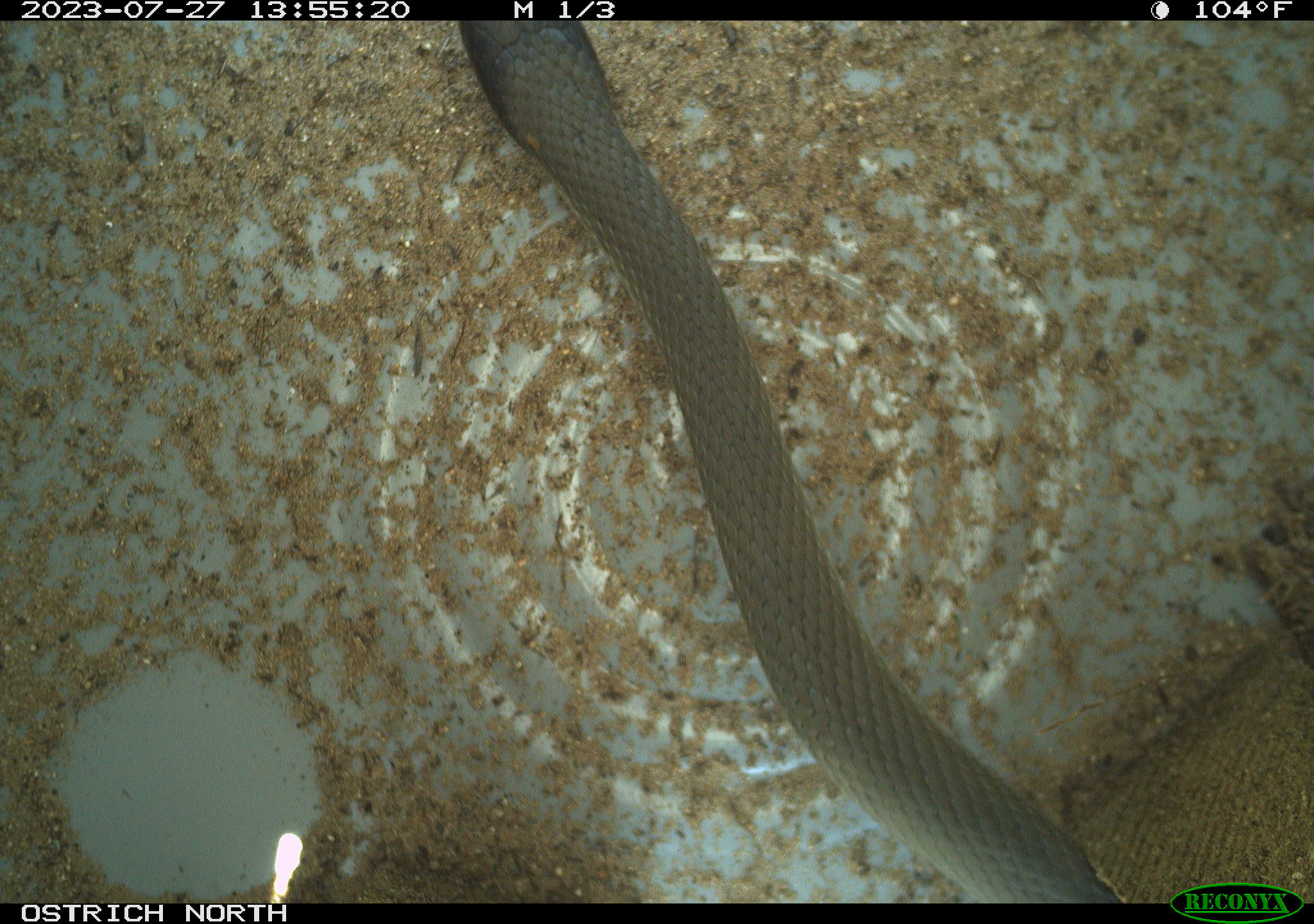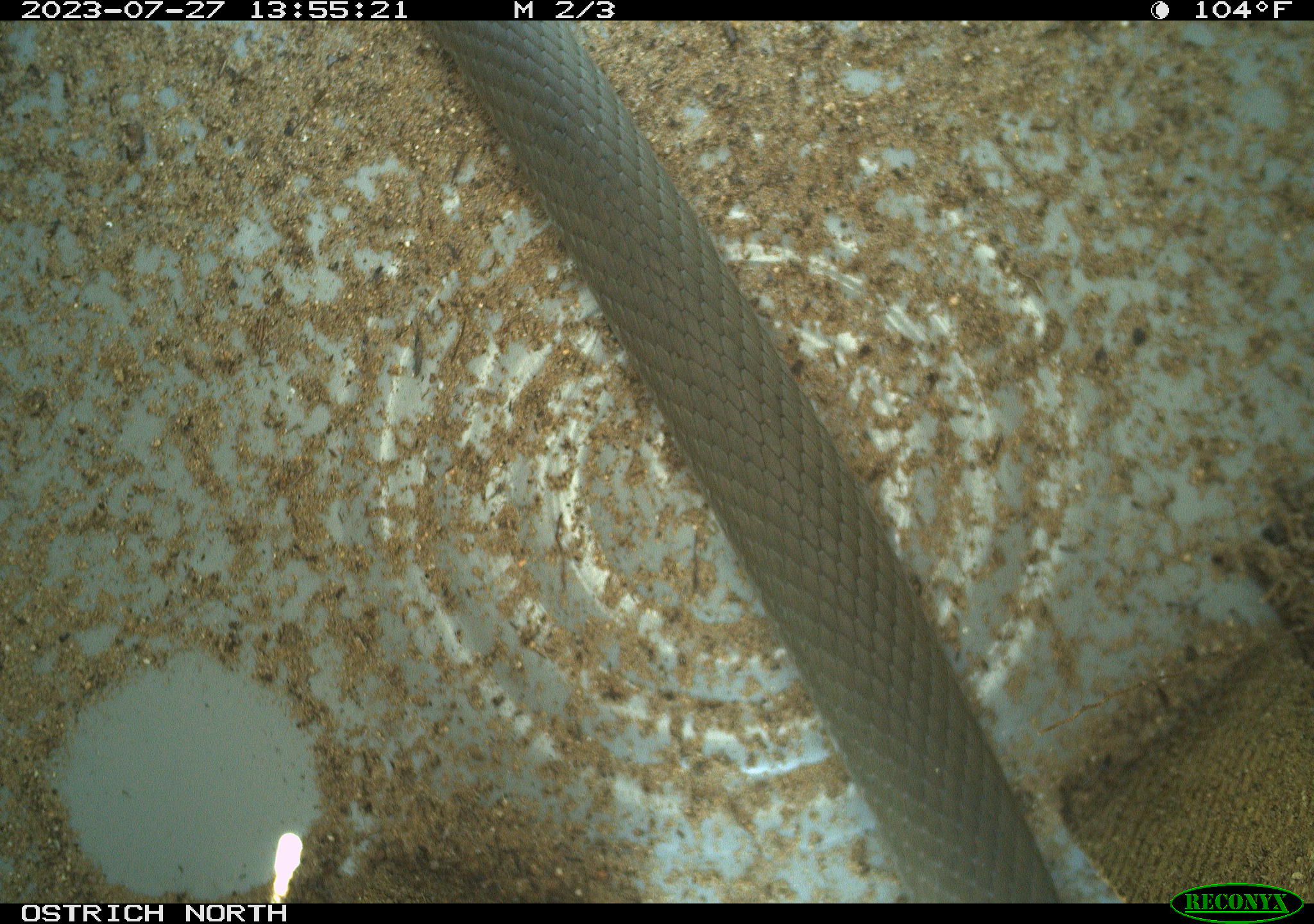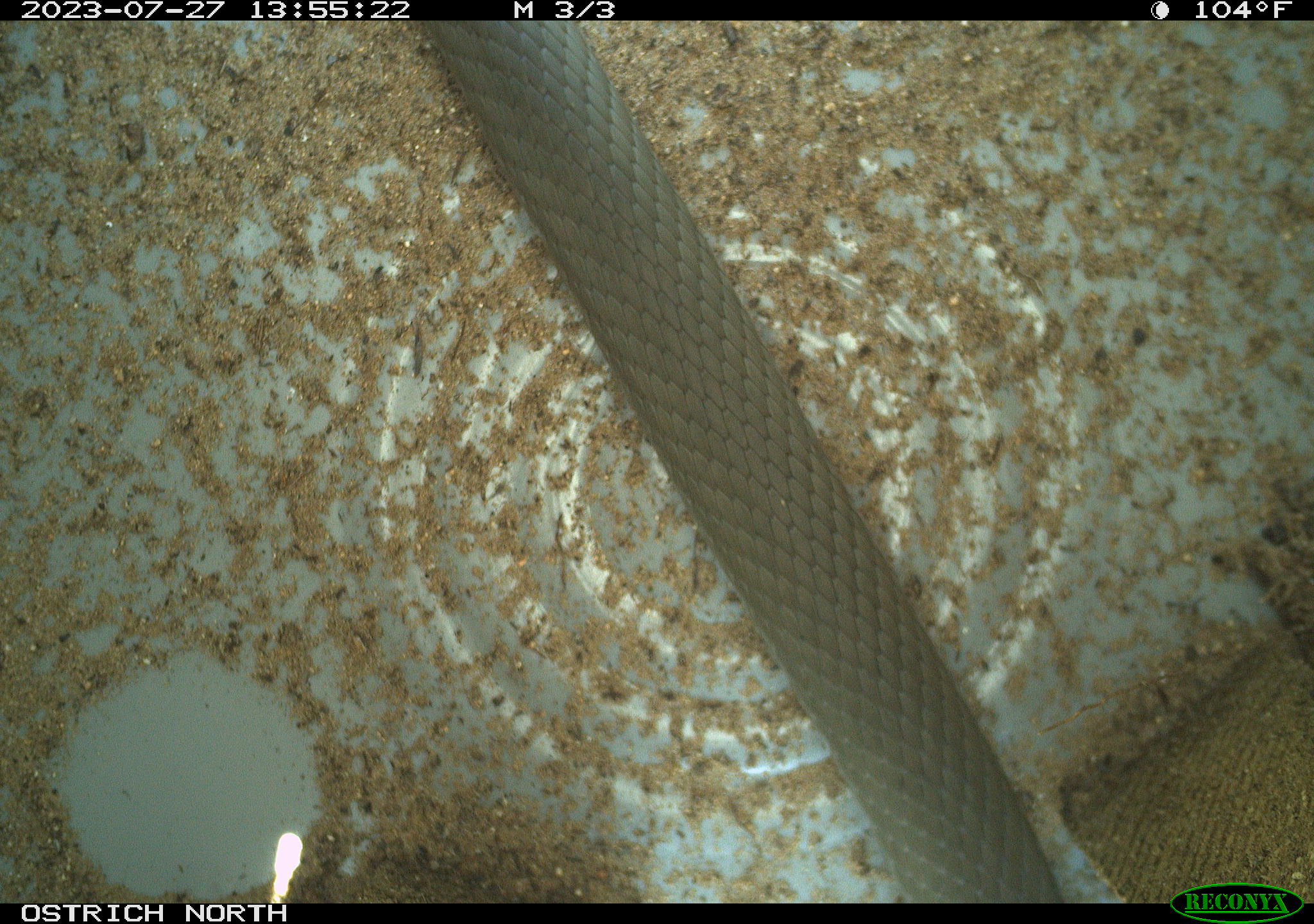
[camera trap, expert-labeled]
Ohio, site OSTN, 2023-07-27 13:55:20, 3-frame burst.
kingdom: Animalia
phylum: Chordata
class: Reptilia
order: Squamata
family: Colubridae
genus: Coluber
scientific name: Coluber constrictor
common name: eastern racer snake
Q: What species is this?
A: Eastern racer snake (Coluber constrictor).